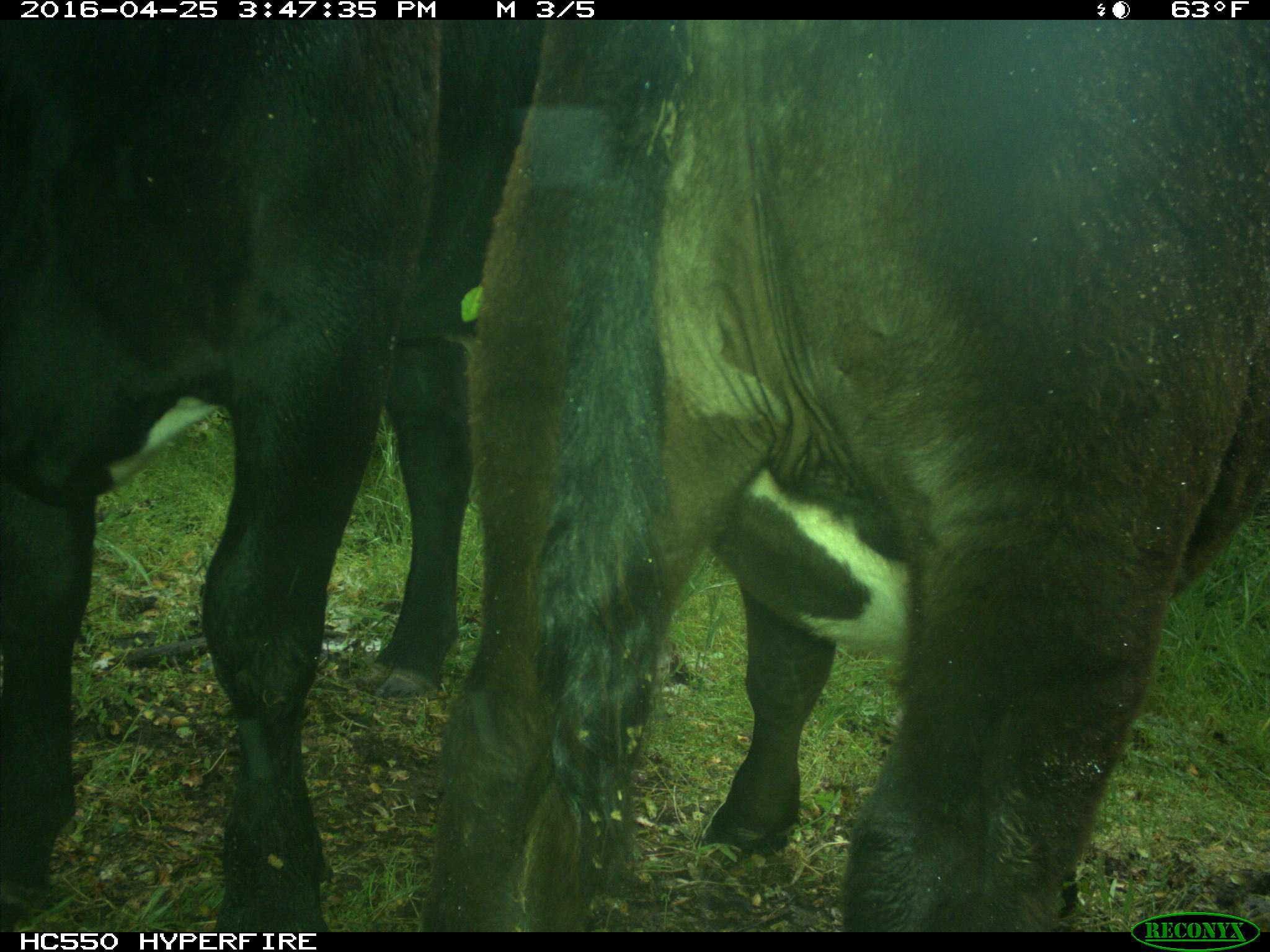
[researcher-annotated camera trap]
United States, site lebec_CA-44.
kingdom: Animalia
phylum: Chordata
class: Mammalia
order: Artiodactyla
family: Bovidae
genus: Bos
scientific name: Bos taurus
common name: domestic cow